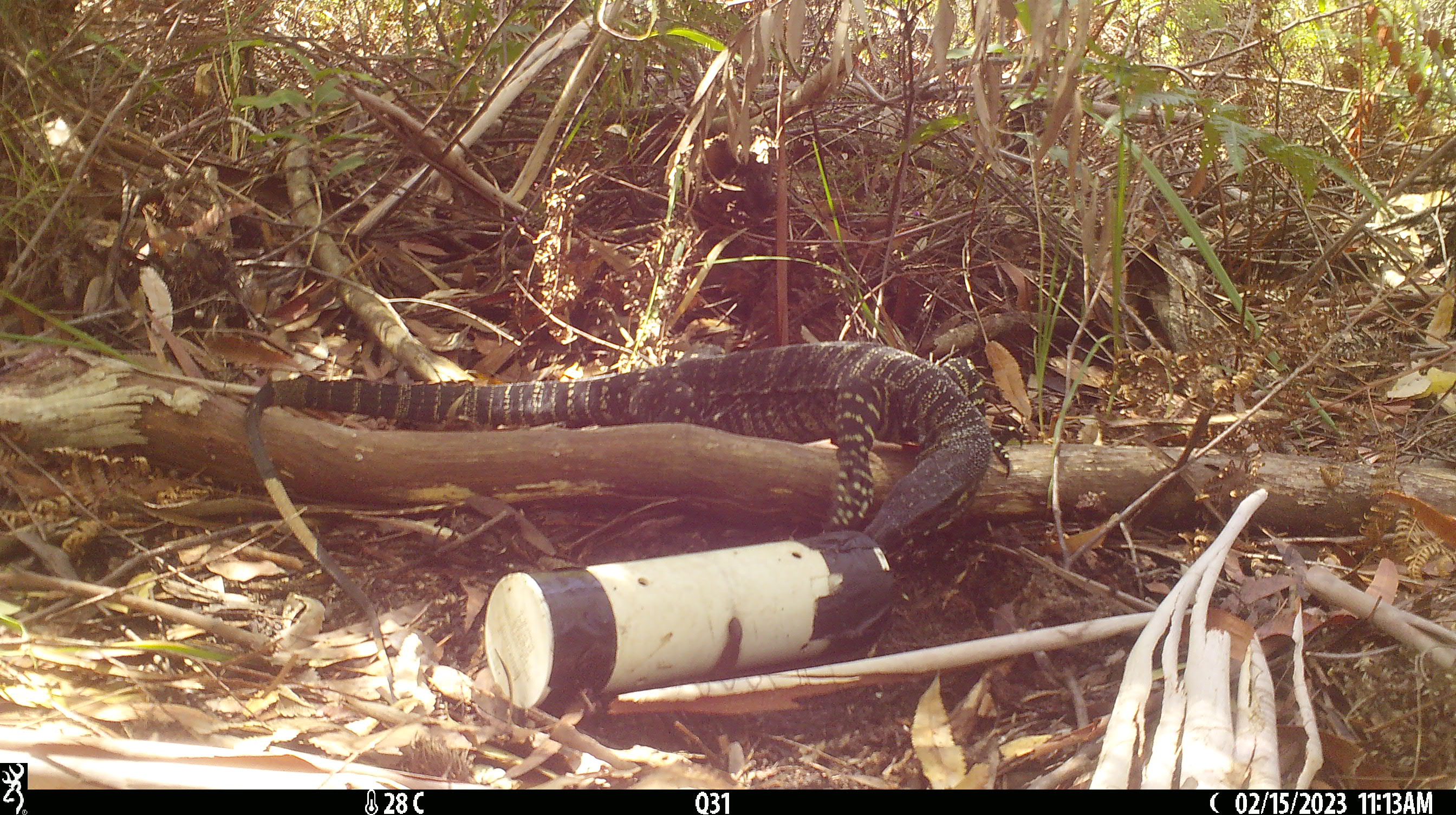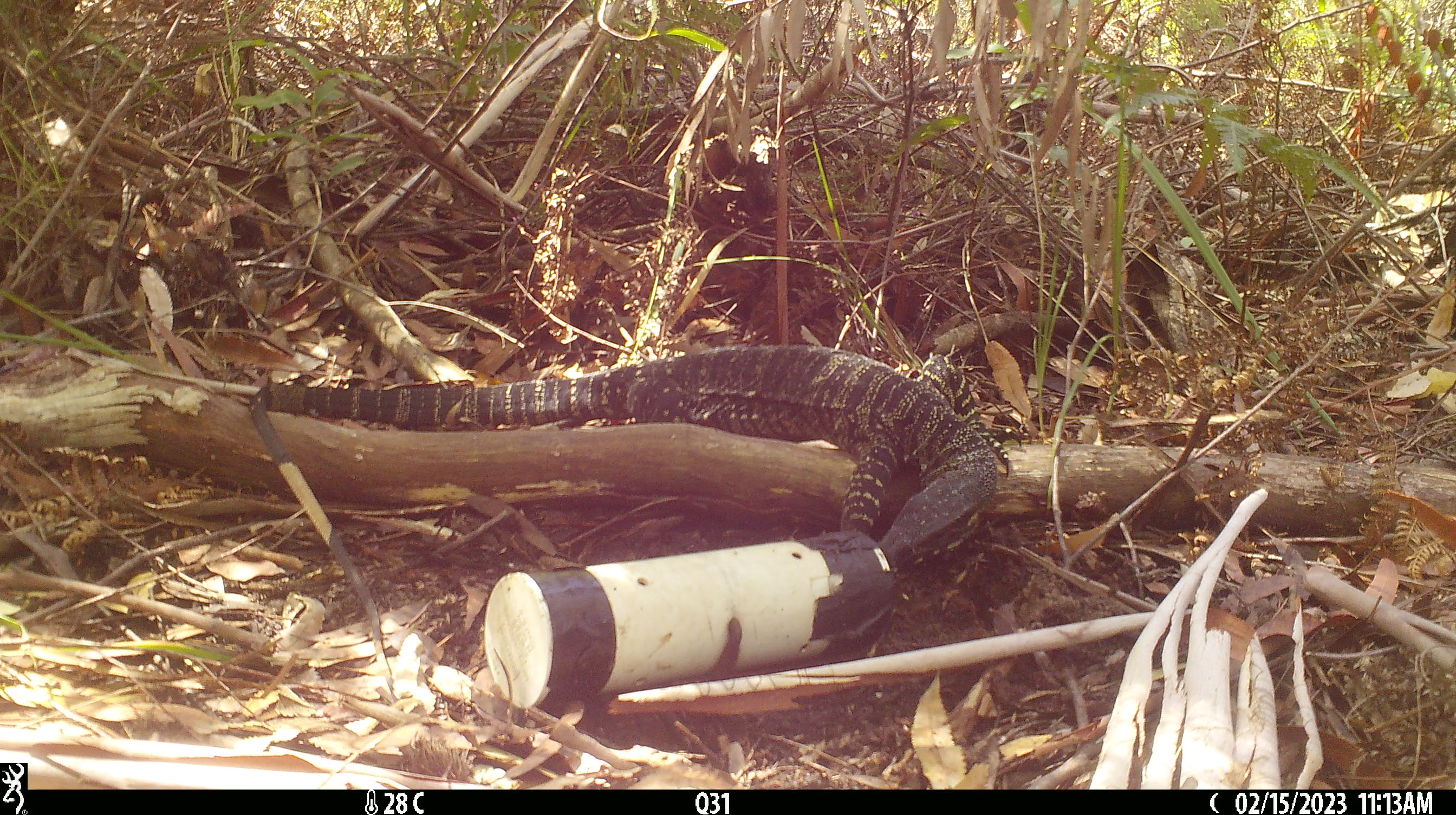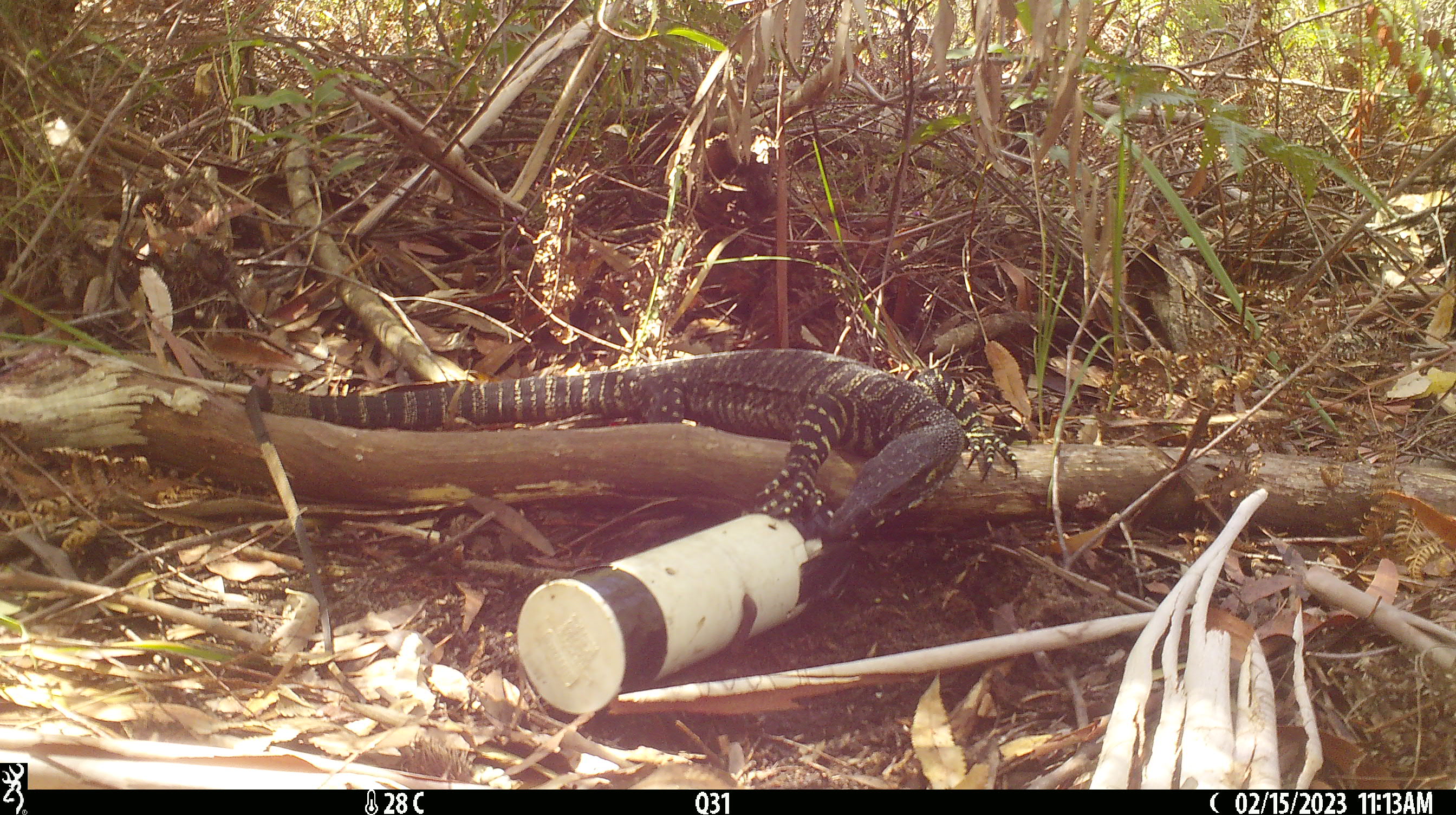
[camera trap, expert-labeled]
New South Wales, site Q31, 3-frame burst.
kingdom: Animalia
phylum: Chordata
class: Reptilia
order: Squamata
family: Varanidae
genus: Varanus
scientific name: Varanus varius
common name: lace monitor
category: goanna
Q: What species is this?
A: Goanna (lace monitor) (Varanus varius).